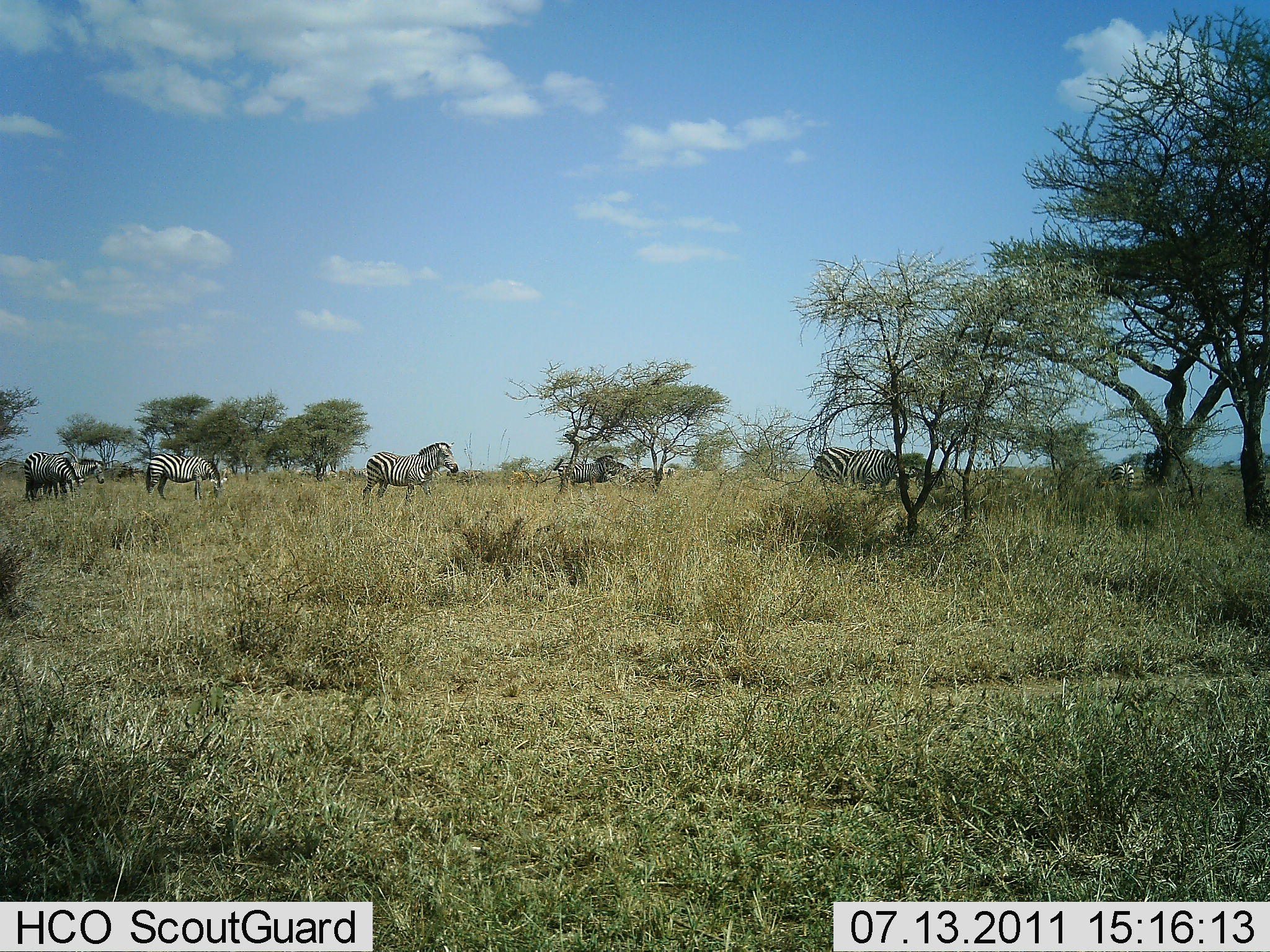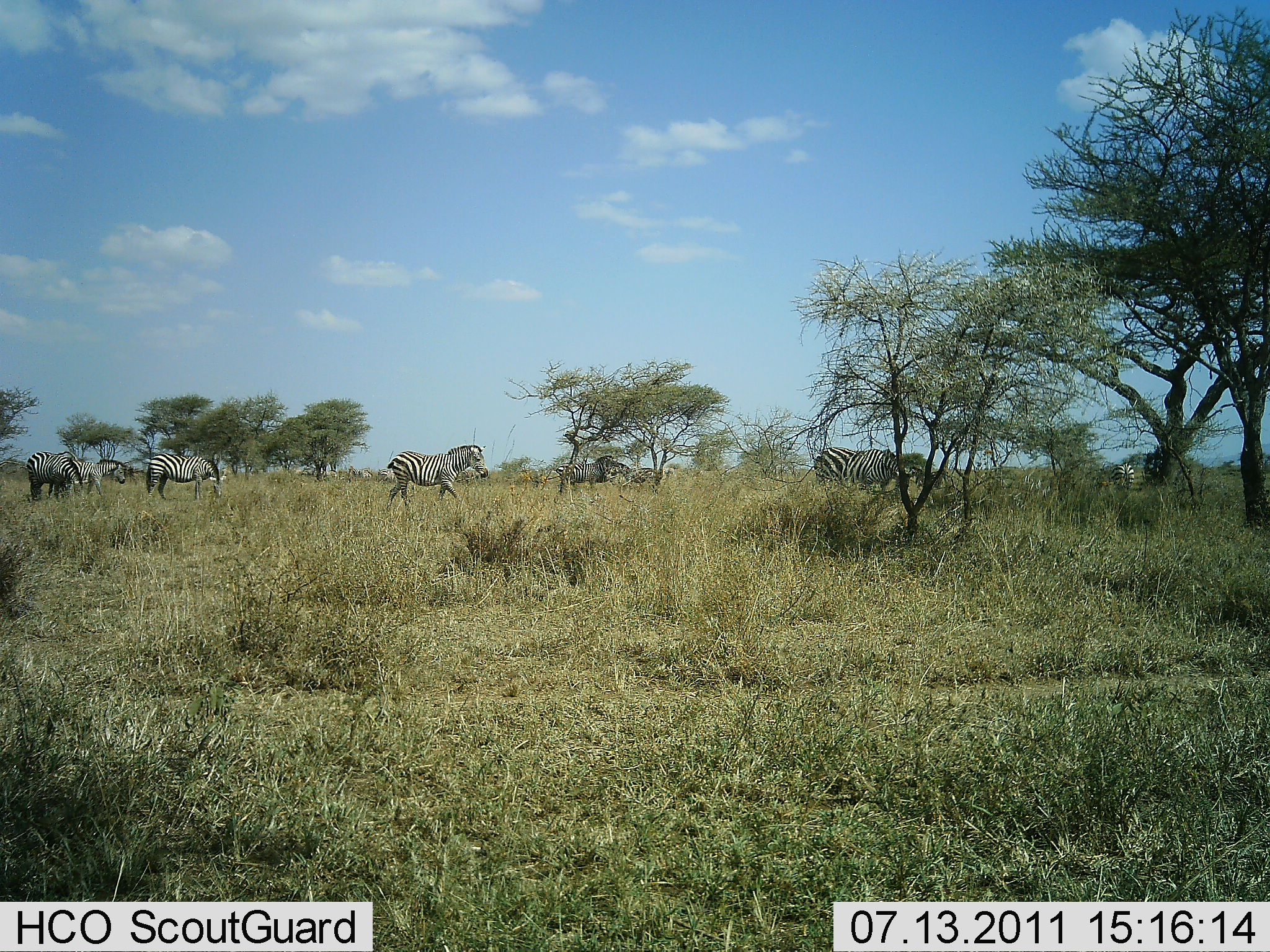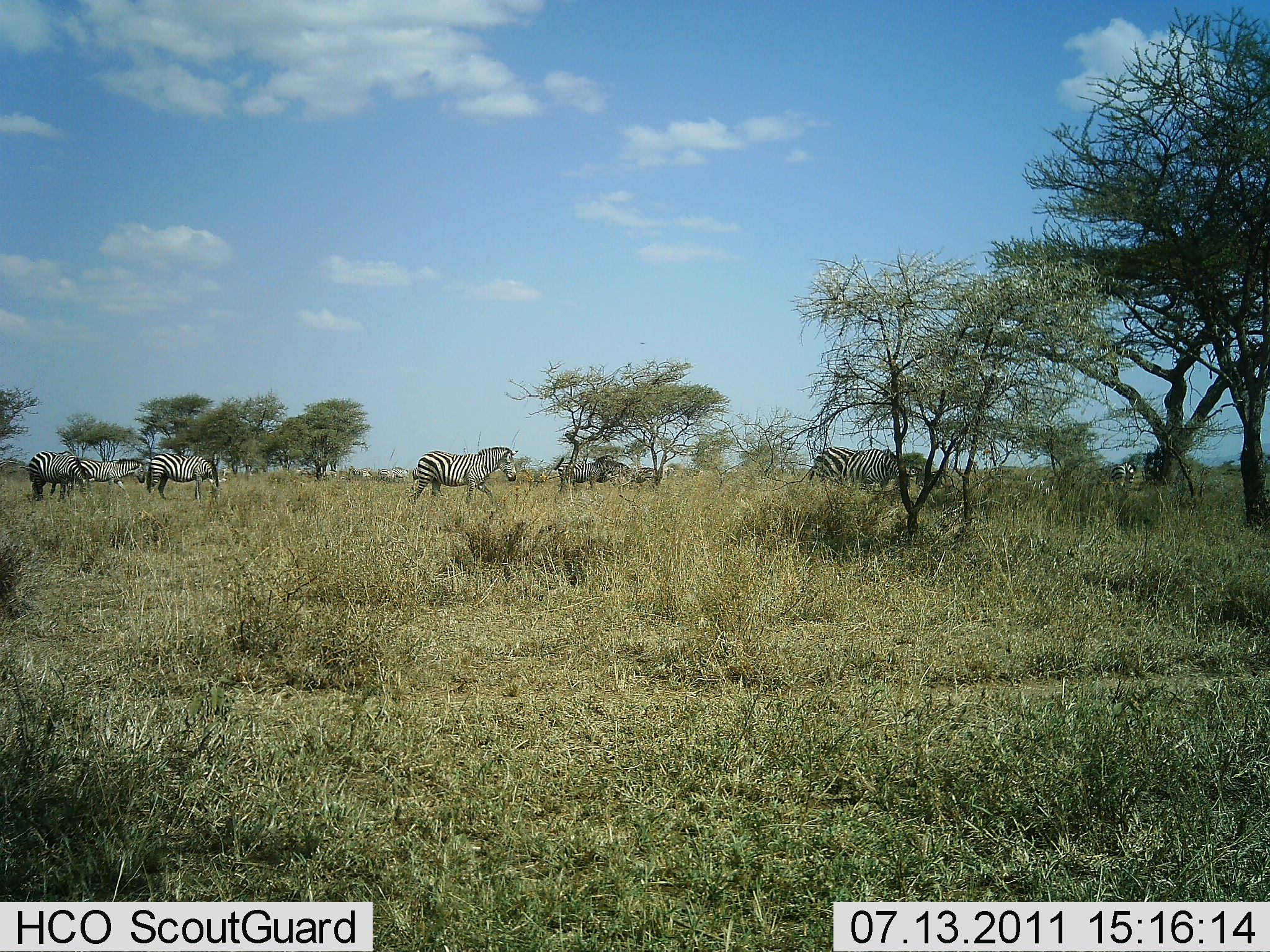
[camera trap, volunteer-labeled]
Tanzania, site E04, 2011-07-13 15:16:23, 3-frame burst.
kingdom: Animalia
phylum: Chordata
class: Mammalia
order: Perissodactyla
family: Equidae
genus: Equus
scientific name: Equus quagga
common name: plains zebra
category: zebra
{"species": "zebra (plains zebra) (Equus quagga)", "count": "7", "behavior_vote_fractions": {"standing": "38%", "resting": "0%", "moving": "77%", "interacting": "8%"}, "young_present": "0%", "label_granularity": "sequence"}